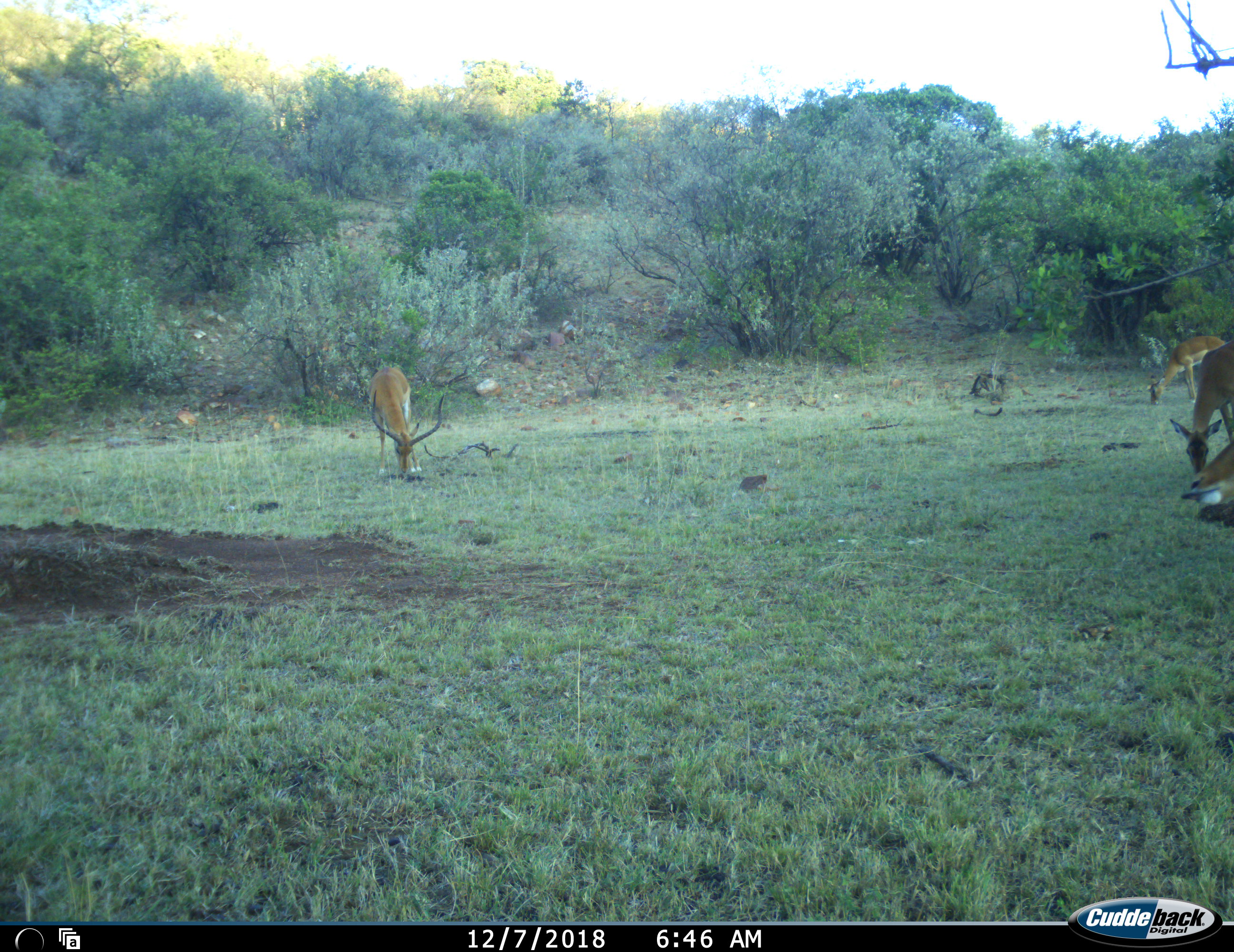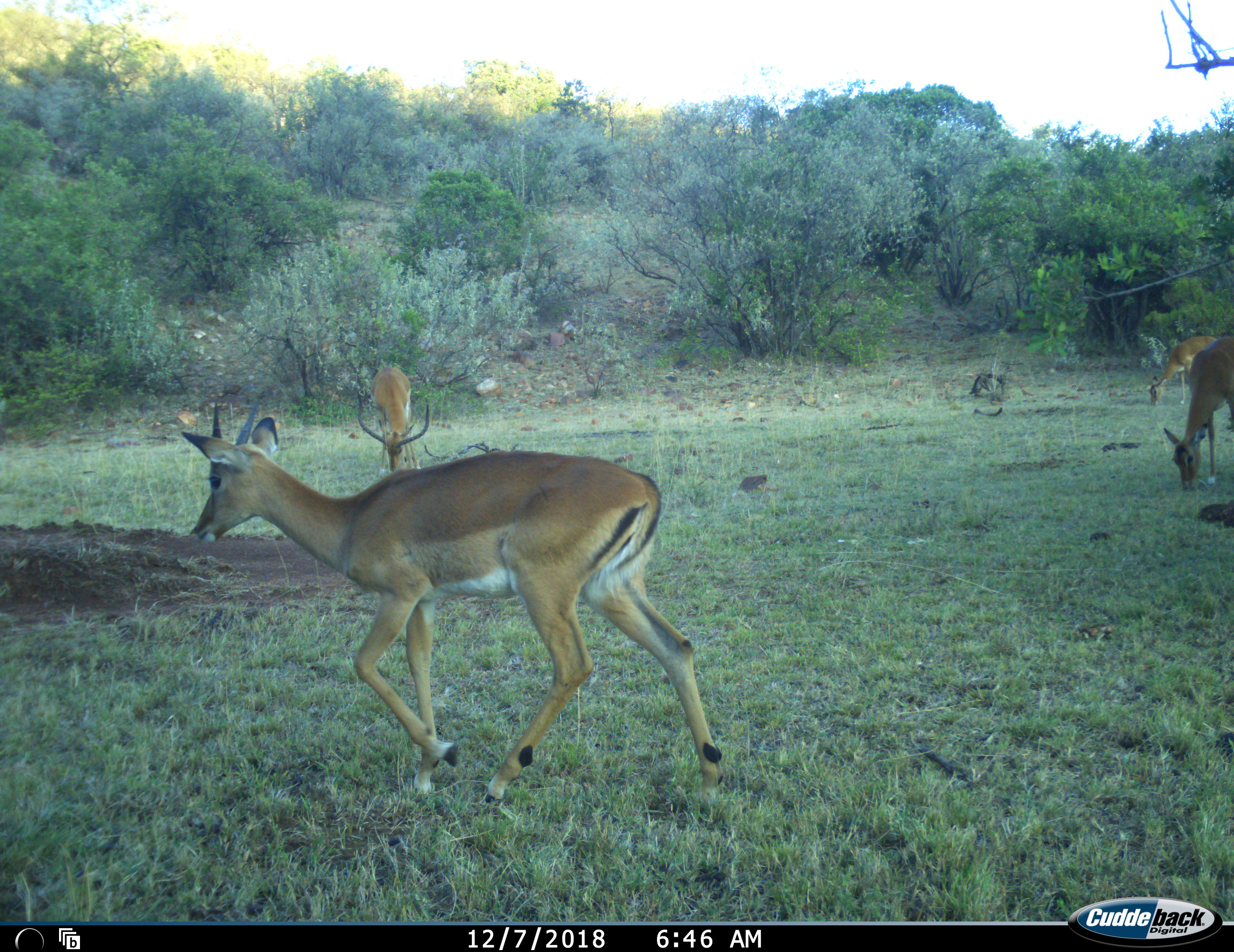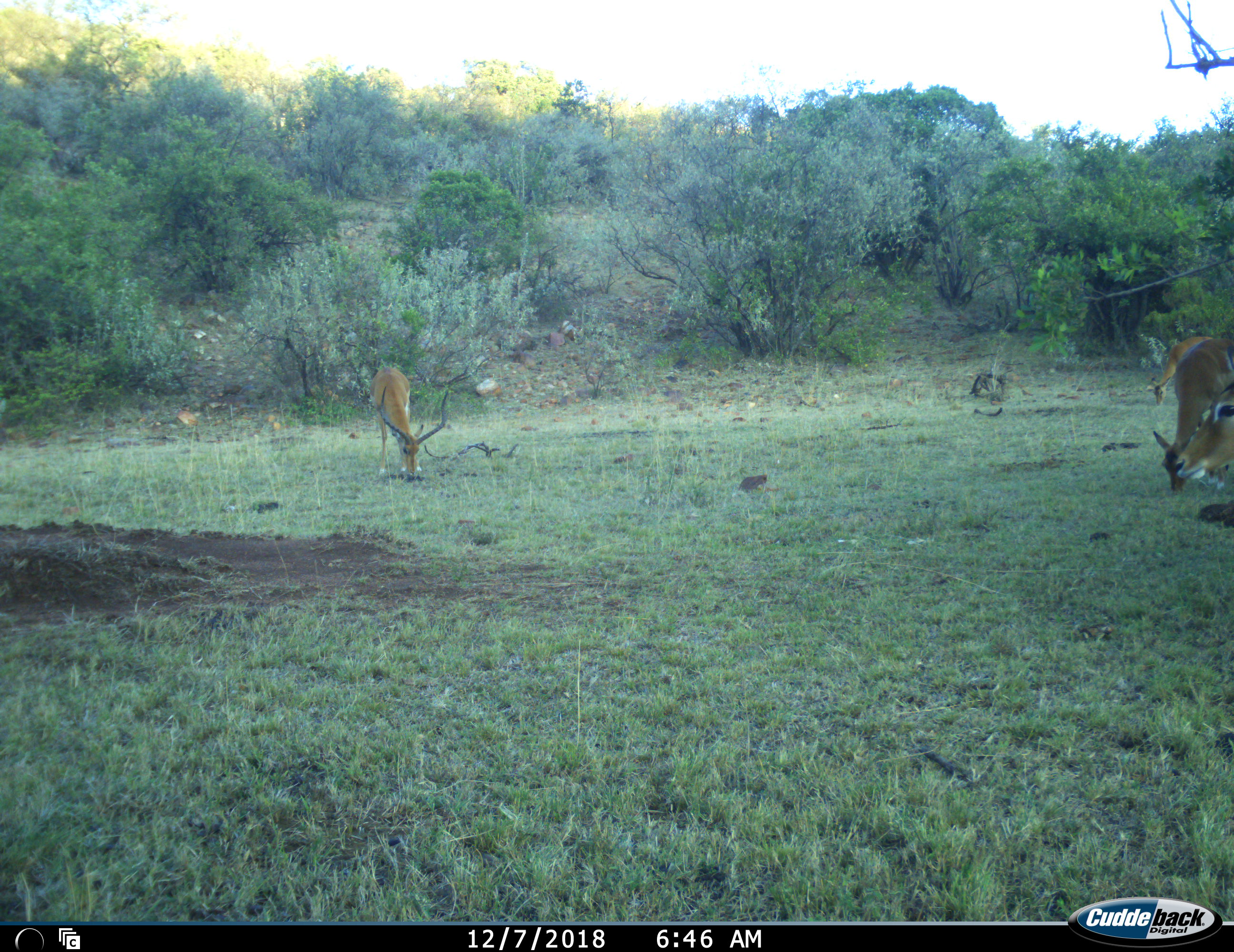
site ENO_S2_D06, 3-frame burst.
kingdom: Animalia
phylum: Chordata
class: Mammalia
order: Artiodactyla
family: Bovidae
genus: Aepyceros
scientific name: Aepyceros melampus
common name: impala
Impala (Aepyceros melampus), count 5. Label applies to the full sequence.